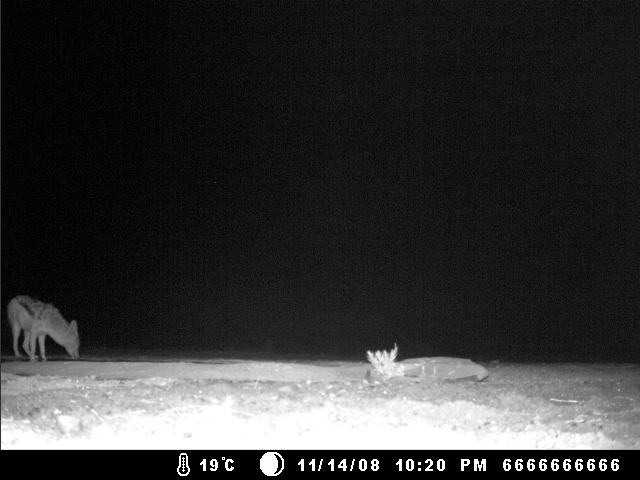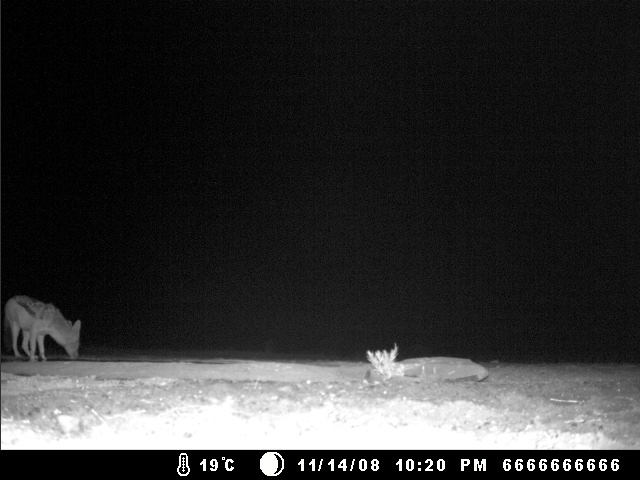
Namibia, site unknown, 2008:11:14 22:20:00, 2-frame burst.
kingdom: Animalia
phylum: Chordata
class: Mammalia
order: Carnivora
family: Canidae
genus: Lupulella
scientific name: Lupulella mesomelas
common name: black-backed jackal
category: canis mesomelas